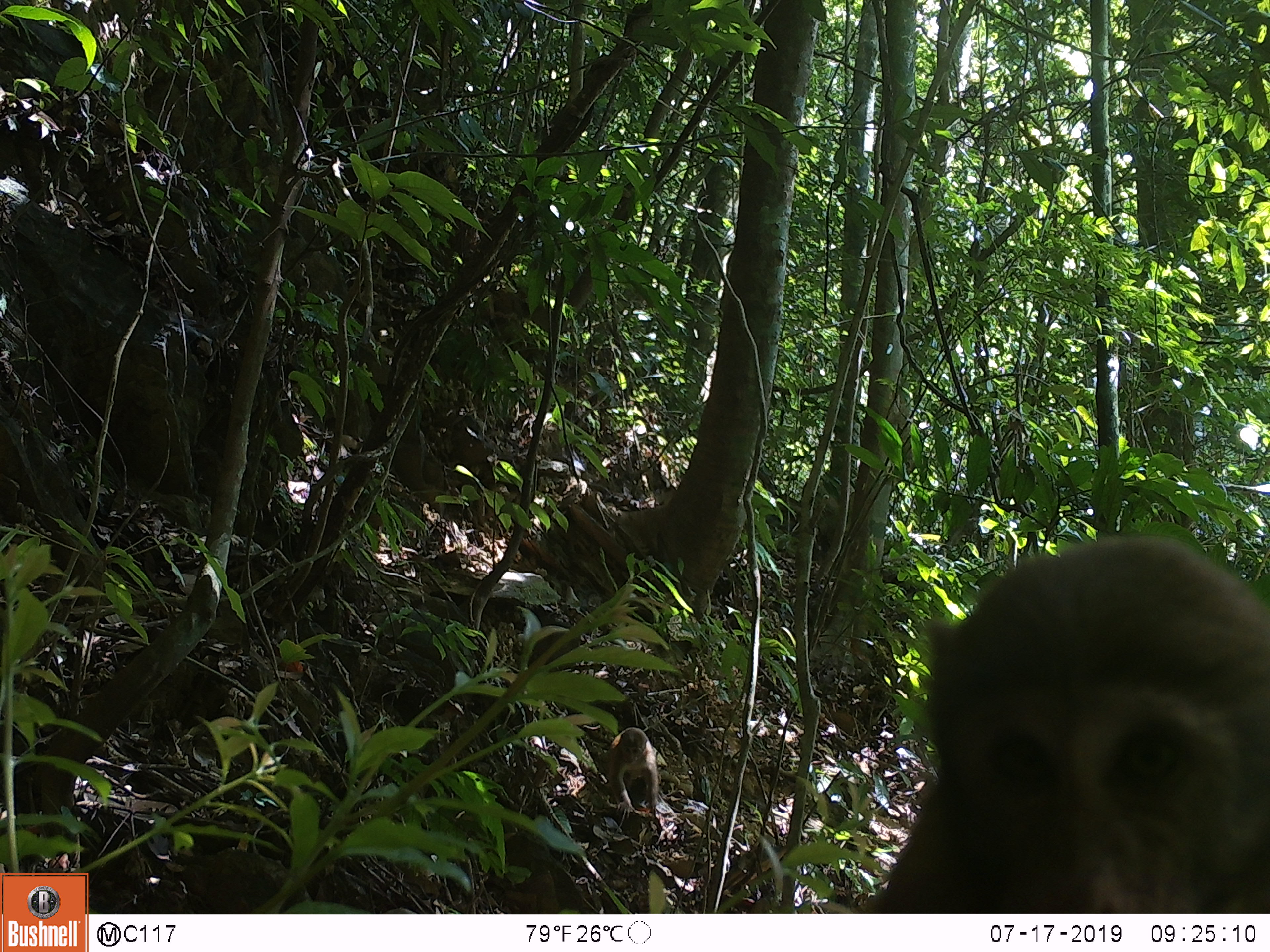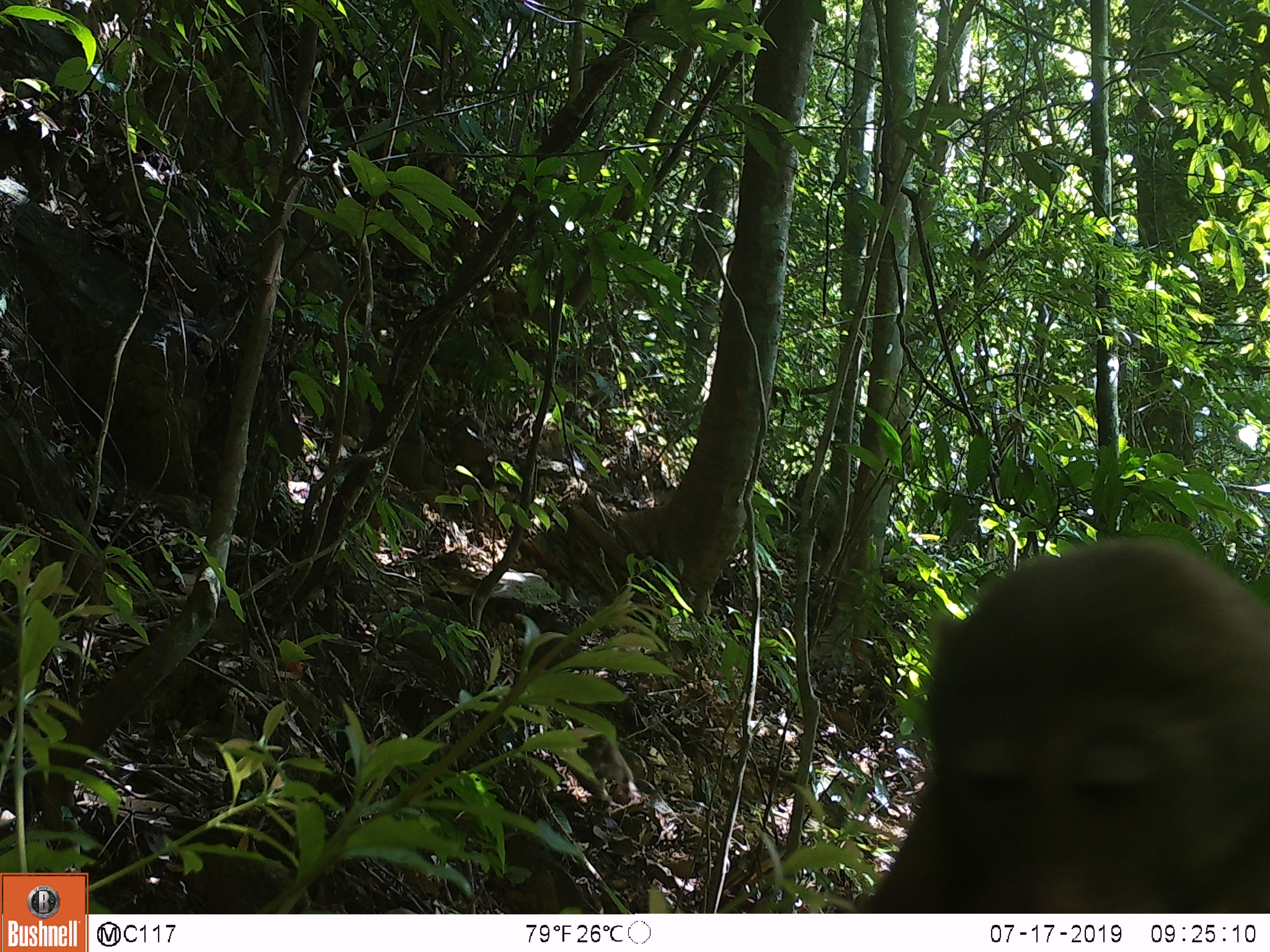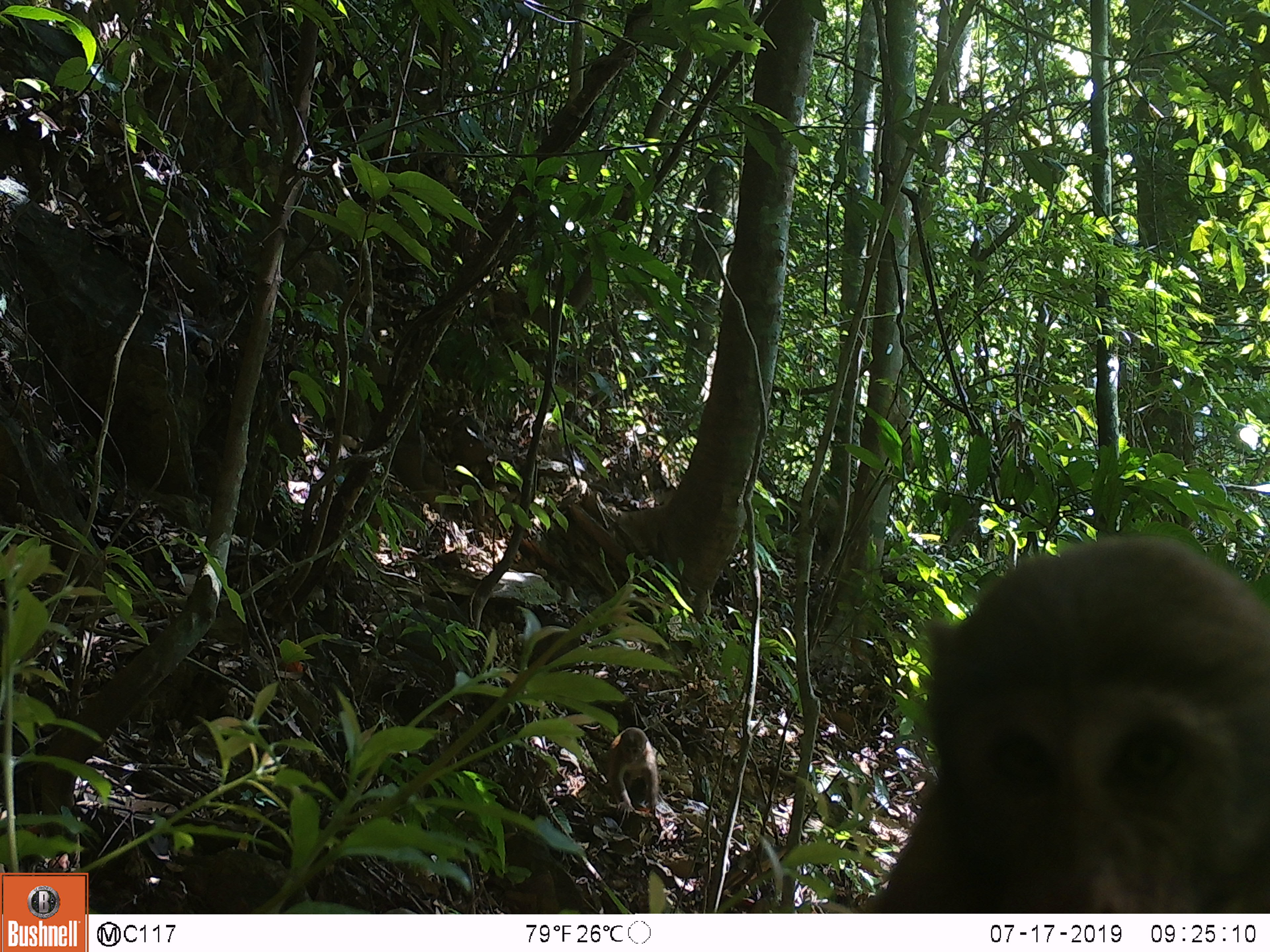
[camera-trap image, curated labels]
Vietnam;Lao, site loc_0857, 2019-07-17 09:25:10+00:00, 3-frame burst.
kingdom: Animalia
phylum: Chordata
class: Mammalia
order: Primates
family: Cercopithecidae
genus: Macaca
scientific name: Macaca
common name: macaque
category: macaque not stump tailed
Macaque not stump tailed (macaque) (Macaca). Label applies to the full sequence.